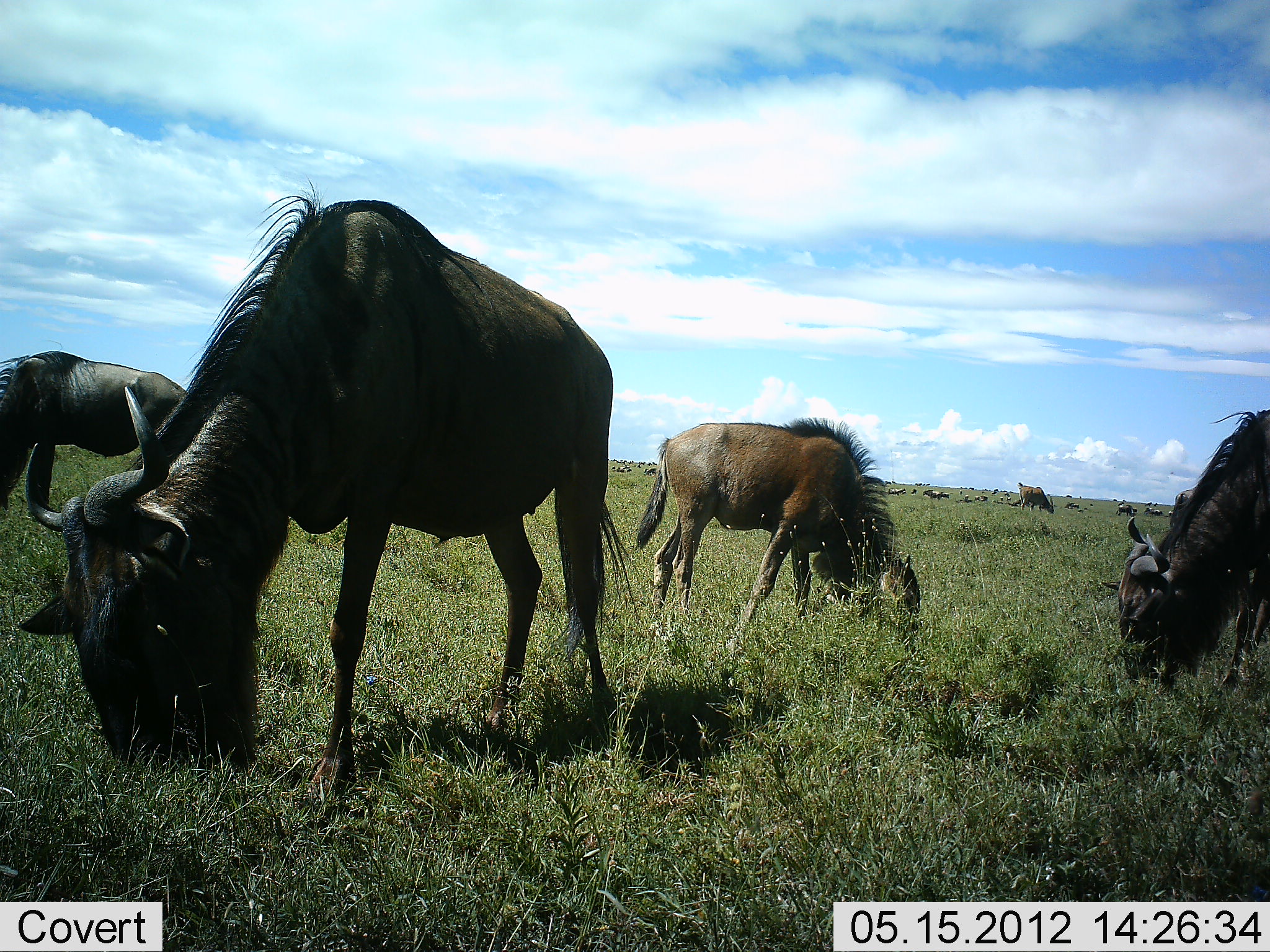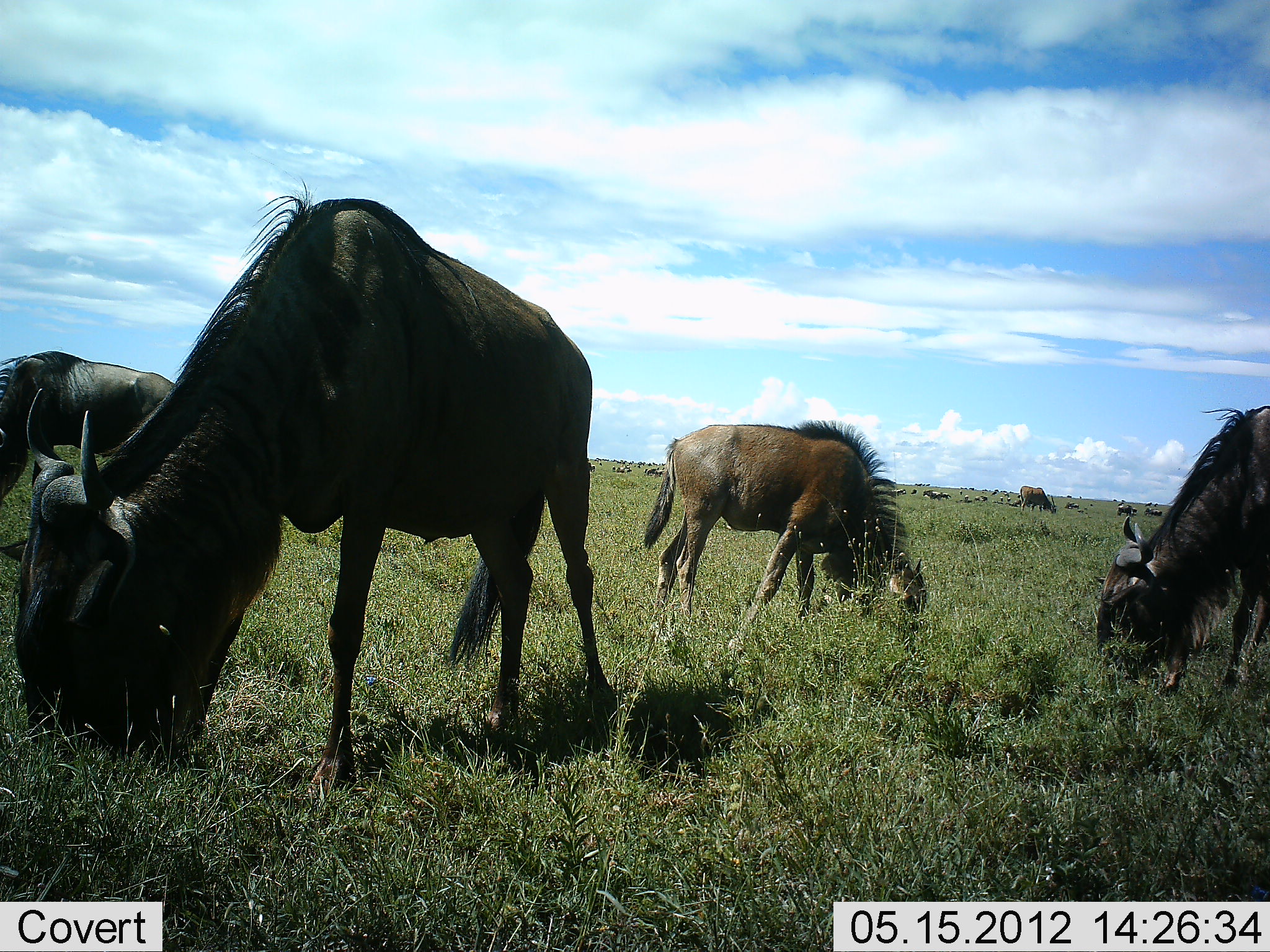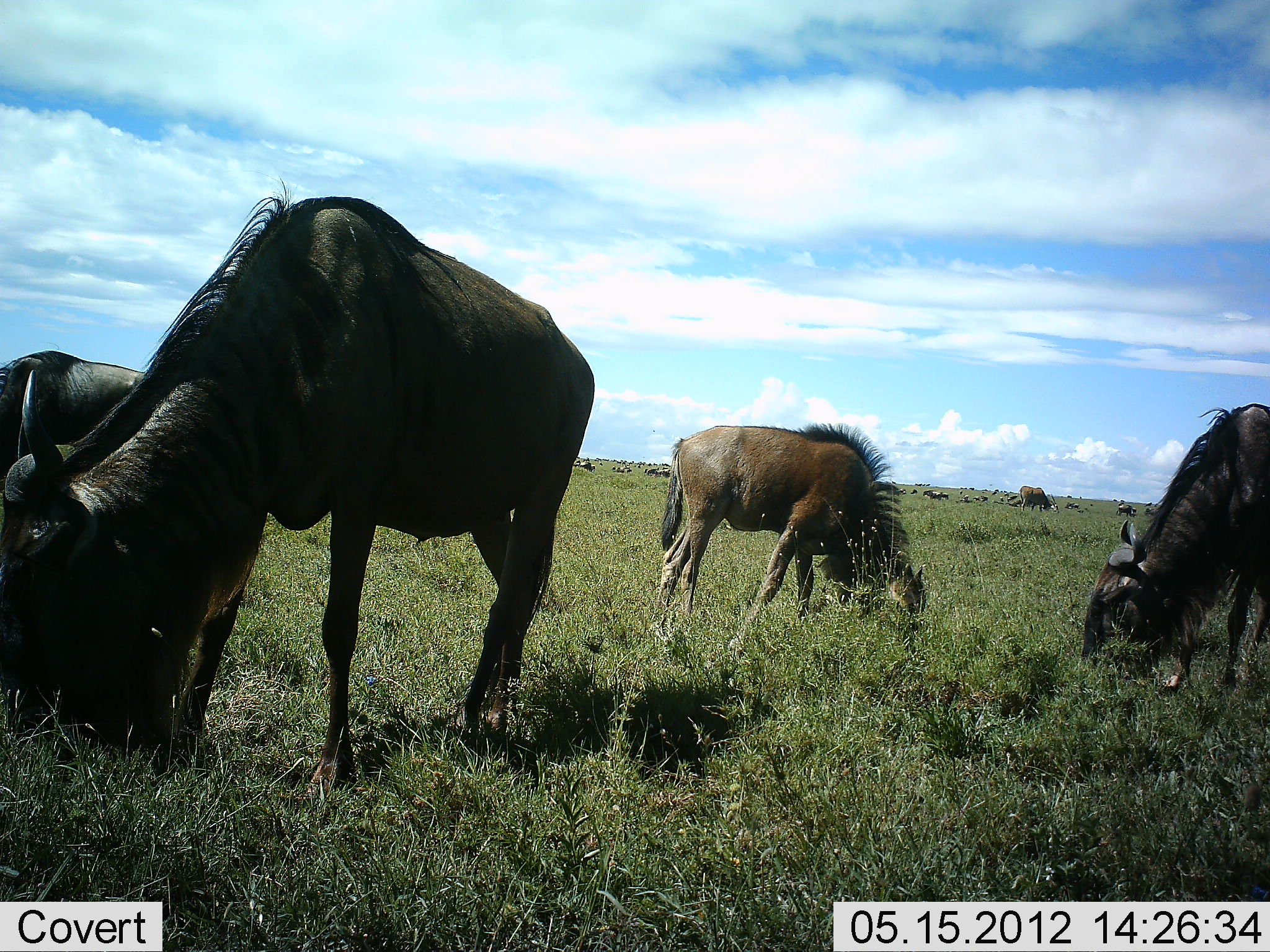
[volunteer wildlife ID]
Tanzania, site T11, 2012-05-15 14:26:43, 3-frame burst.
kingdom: Animalia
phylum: Chordata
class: Mammalia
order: Artiodactyla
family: Bovidae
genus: Connochaetes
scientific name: Connochaetes taurinus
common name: blue wildebeest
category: wildebeest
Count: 11-50.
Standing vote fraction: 45%.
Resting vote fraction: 9%.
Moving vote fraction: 18%.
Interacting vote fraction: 0%.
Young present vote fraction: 0%.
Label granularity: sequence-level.